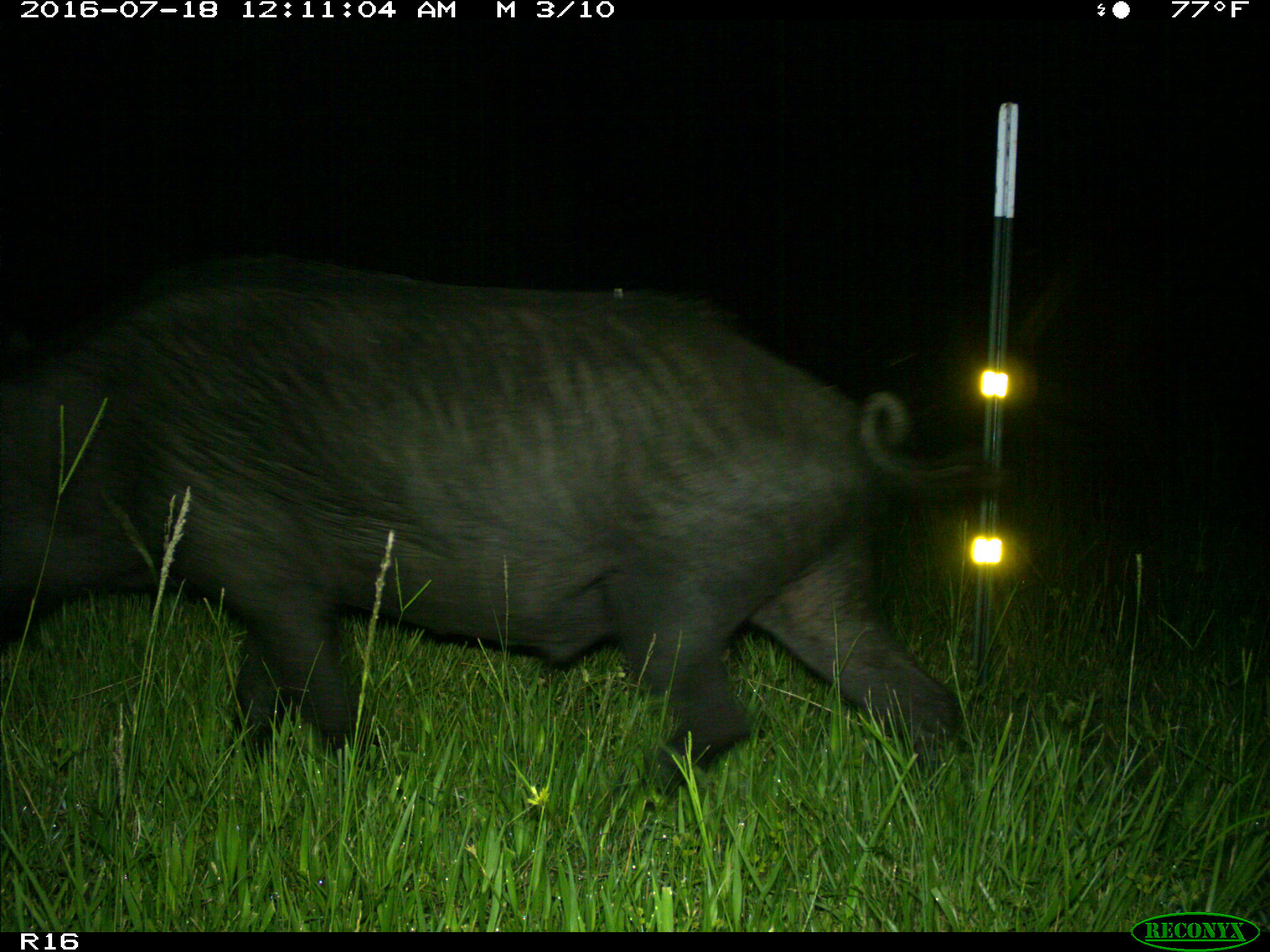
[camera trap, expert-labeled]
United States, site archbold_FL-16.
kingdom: Animalia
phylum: Chordata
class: Mammalia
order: Artiodactyla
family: Suidae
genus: Sus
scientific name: Sus scrofa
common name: wild boar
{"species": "Sus scrofa (wild boar)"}